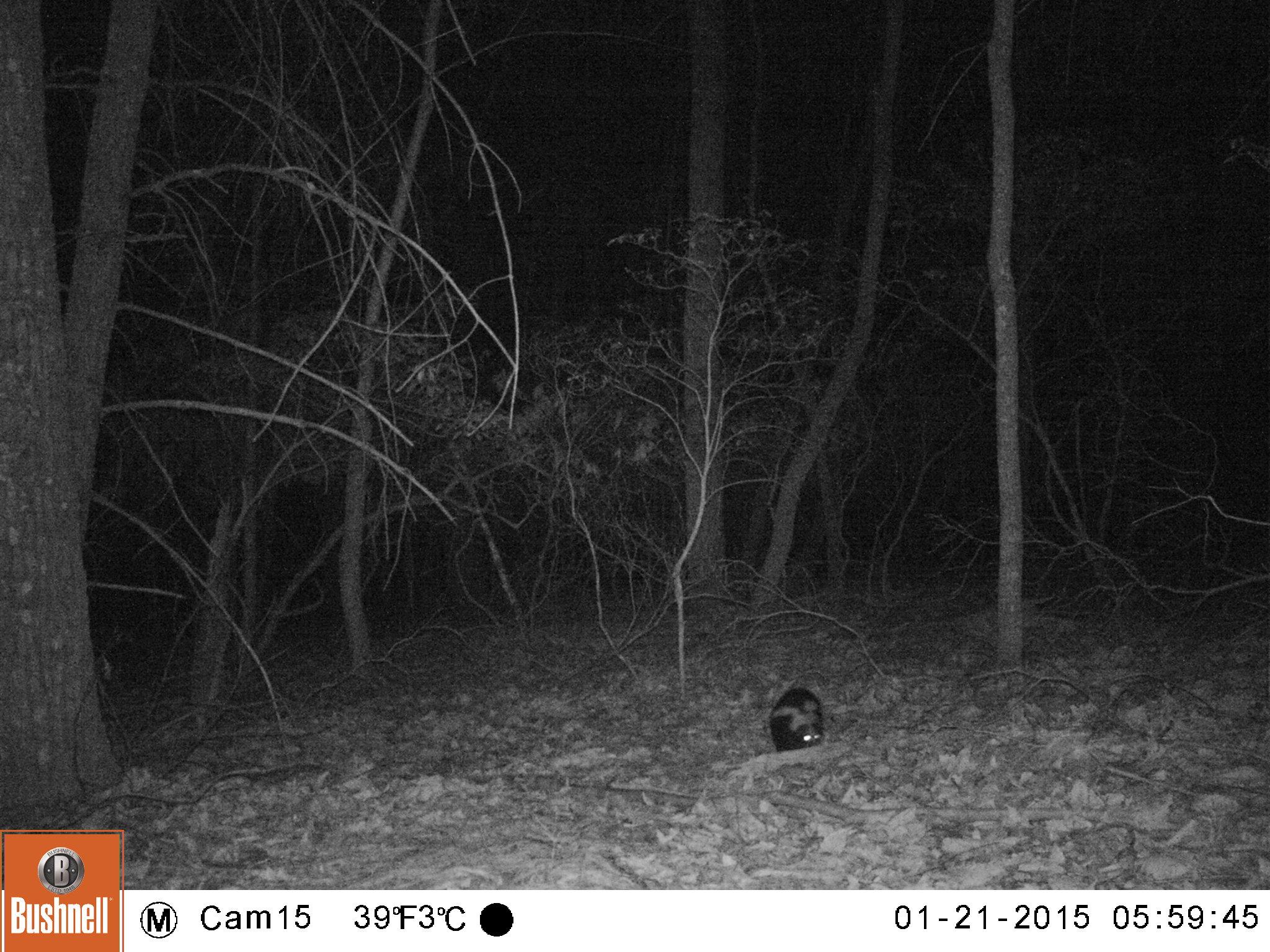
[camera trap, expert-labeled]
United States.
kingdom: Animalia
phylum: Chordata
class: Mammalia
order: Carnivora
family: Mephitidae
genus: Mephitis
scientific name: Mephitis mephitis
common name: striped skunk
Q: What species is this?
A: Striped Skunk (Mephitis mephitis).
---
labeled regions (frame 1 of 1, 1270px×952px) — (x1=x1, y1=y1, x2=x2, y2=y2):
Striped Skunk: (x1=765, y1=676, x2=836, y2=753)